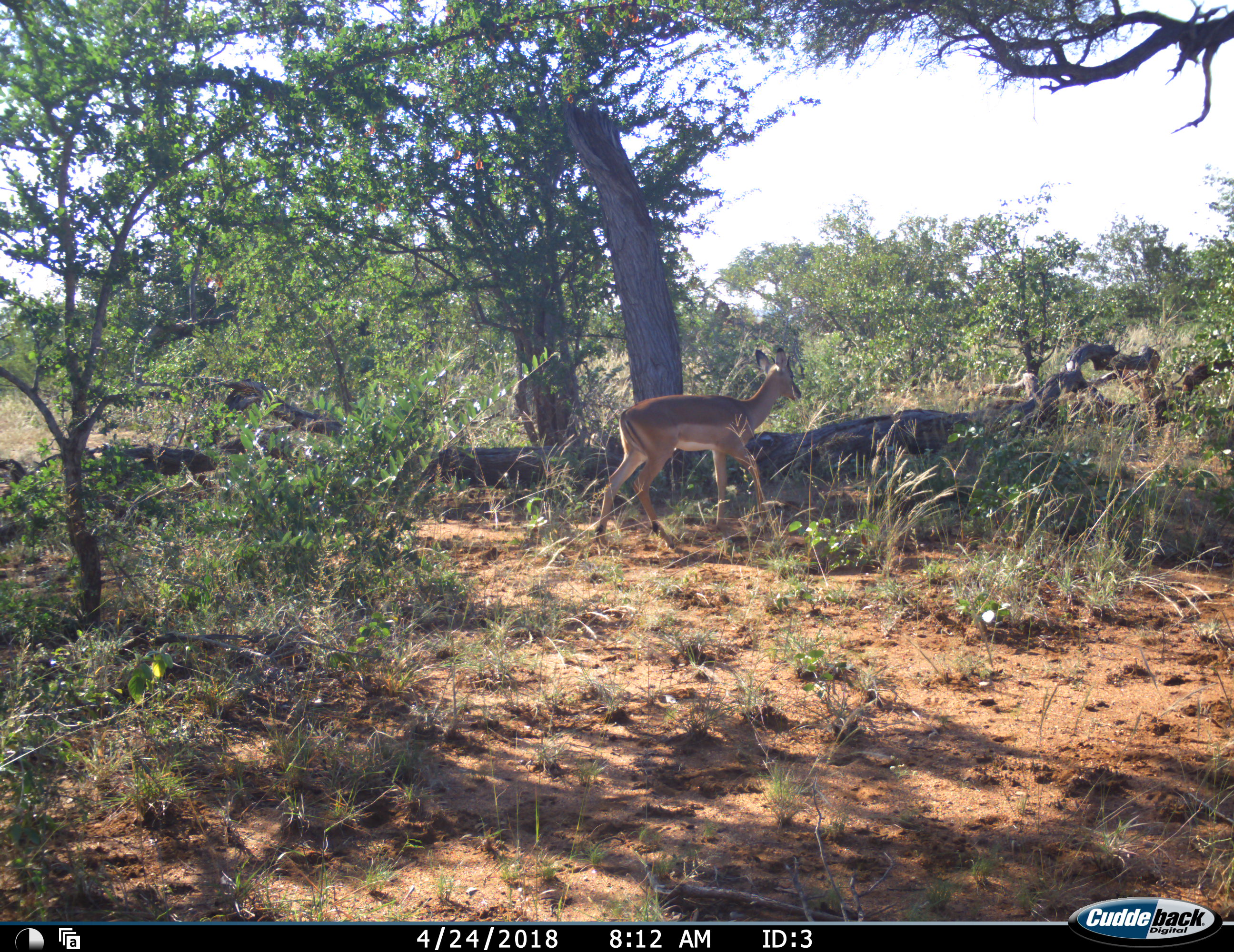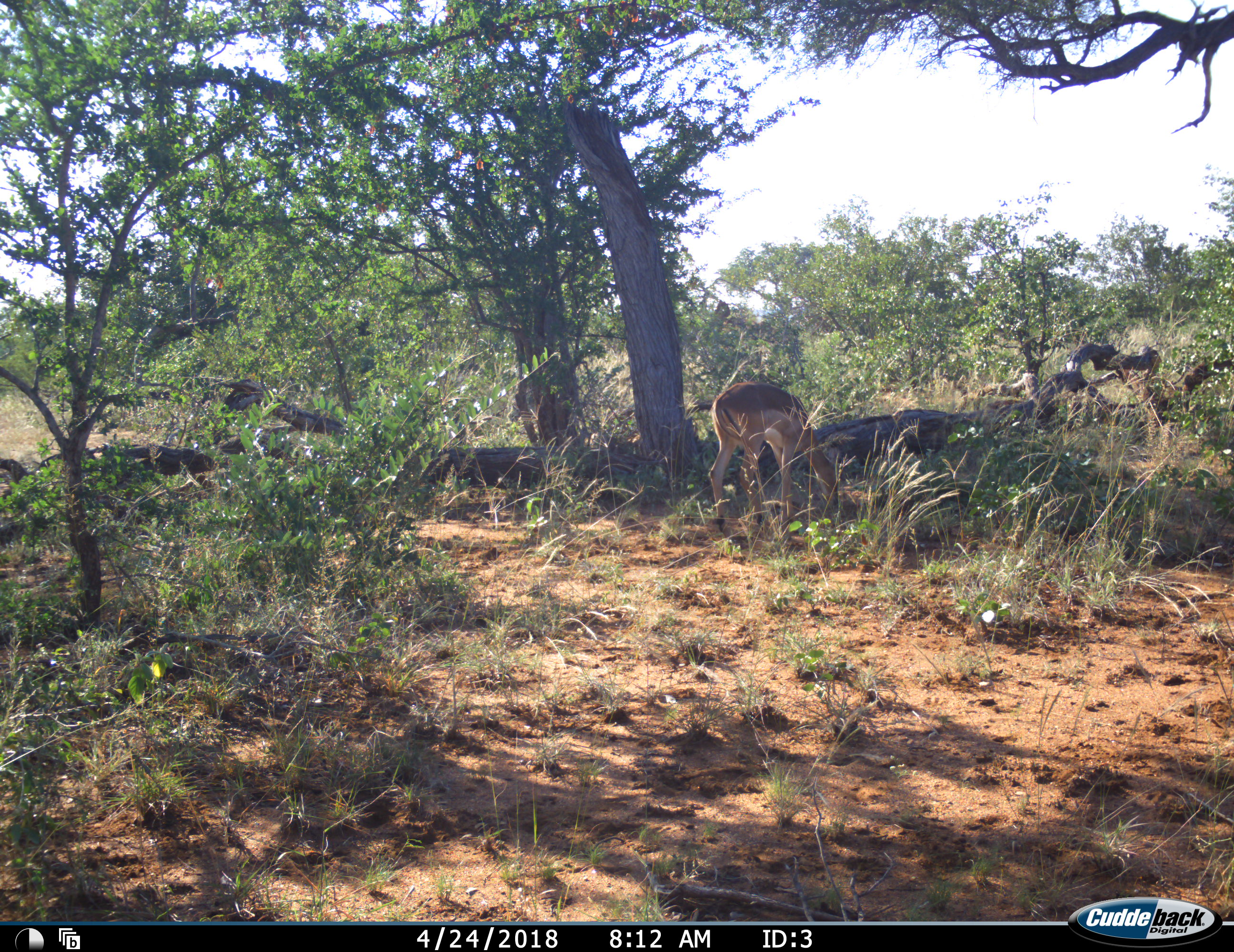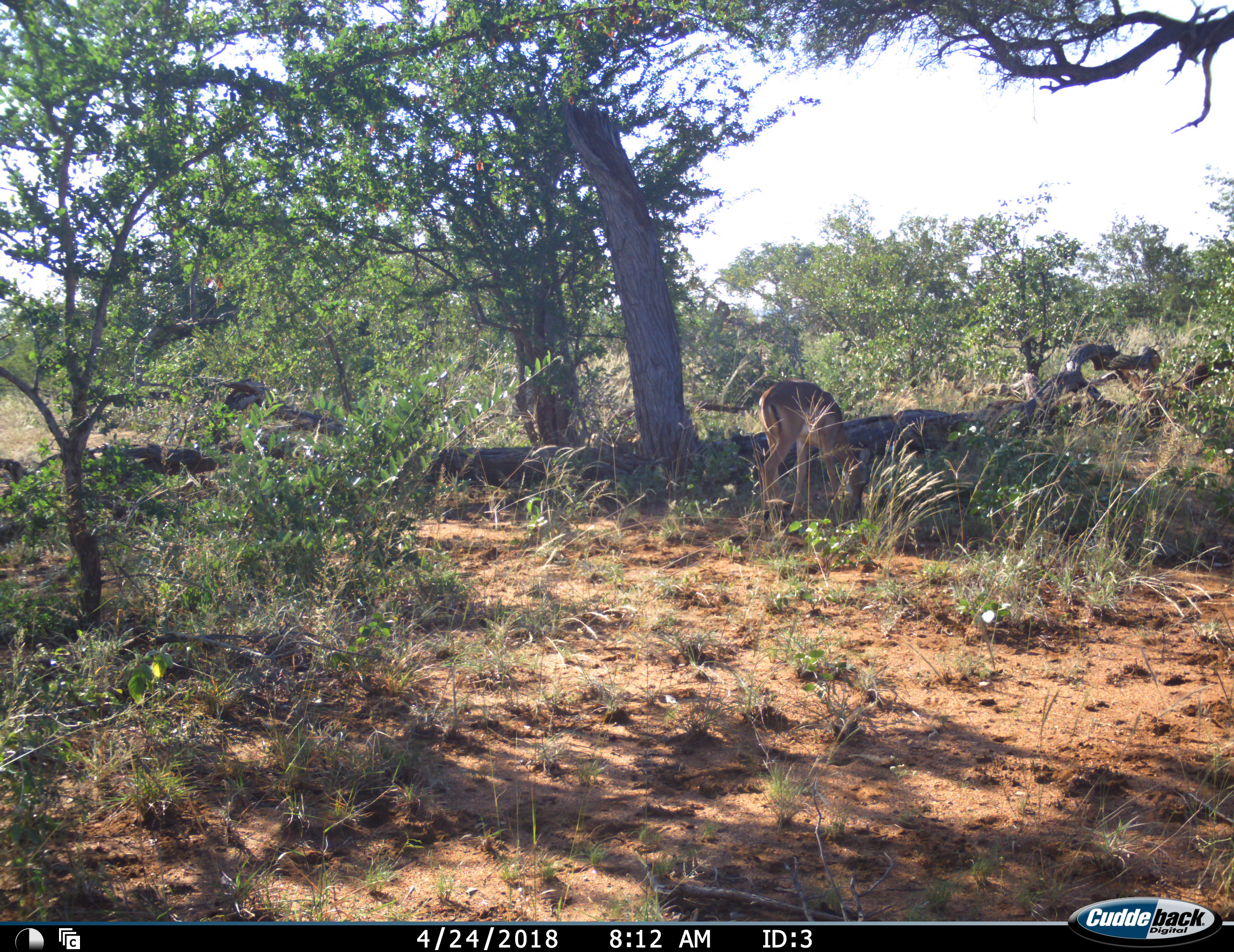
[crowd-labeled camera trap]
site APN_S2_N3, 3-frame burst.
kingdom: Animalia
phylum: Chordata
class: Mammalia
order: Artiodactyla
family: Bovidae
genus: Aepyceros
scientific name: Aepyceros melampus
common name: impala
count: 1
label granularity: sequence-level